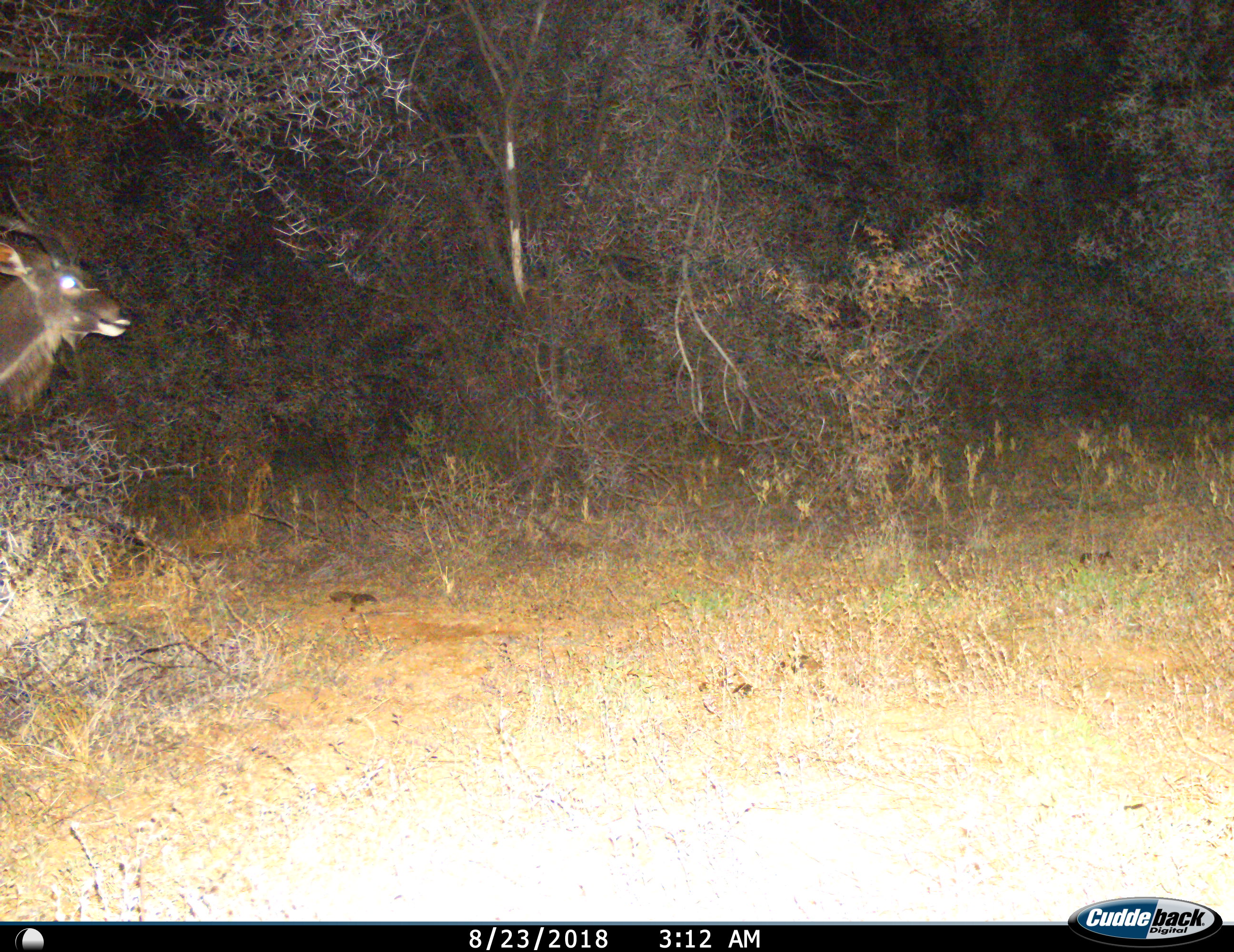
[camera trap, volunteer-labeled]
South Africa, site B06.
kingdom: Animalia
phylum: Chordata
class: Mammalia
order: Artiodactyla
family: Bovidae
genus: Tragelaphus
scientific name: Tragelaphus strepsiceros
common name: greater kudu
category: kudu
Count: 1.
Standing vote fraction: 56%.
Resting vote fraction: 0%.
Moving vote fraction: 44%.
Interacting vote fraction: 0%.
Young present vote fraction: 0%.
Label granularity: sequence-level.